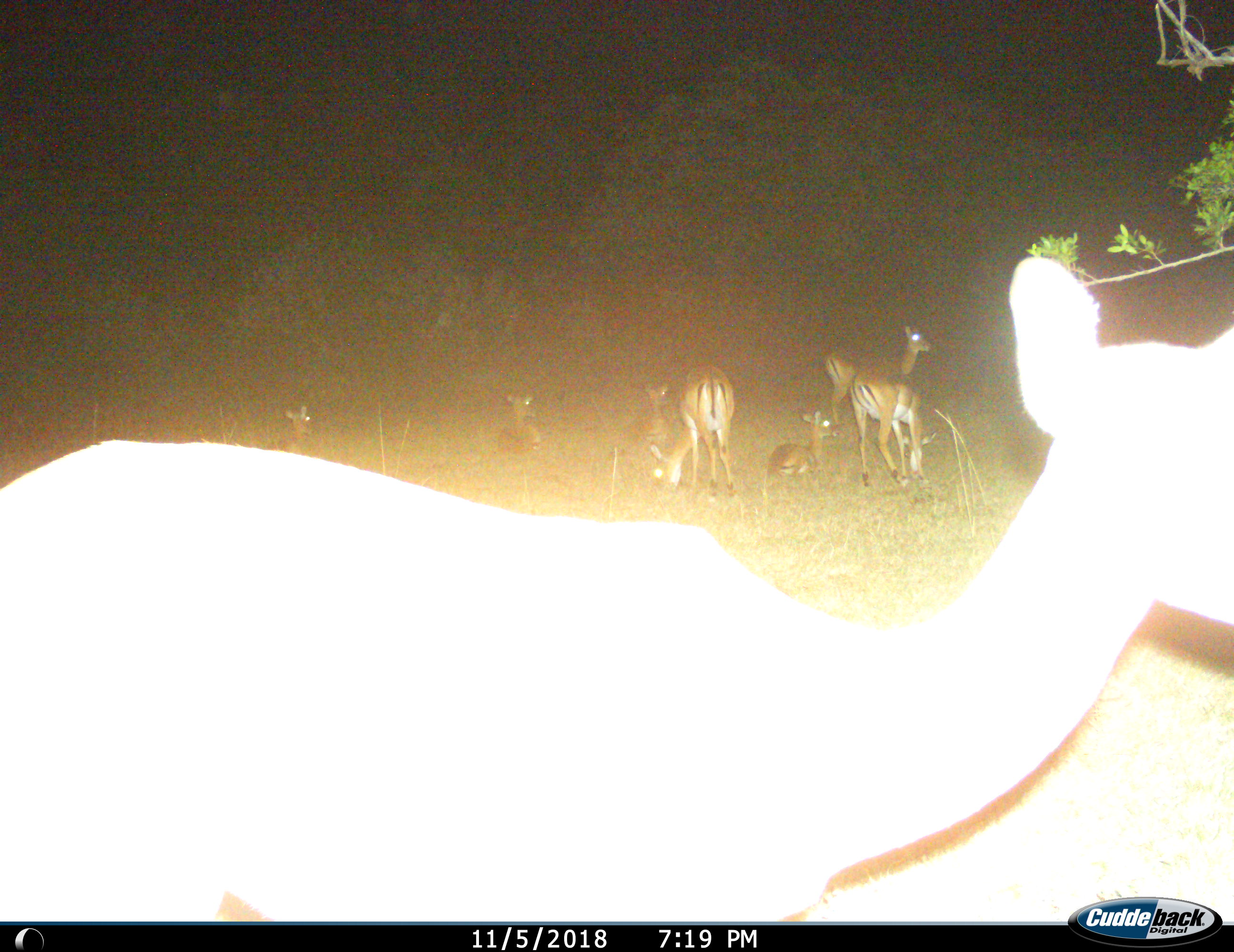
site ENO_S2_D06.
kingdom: Animalia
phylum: Chordata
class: Mammalia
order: Artiodactyla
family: Bovidae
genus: Aepyceros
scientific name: Aepyceros melampus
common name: impala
Impala (Aepyceros melampus), count 8. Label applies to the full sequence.